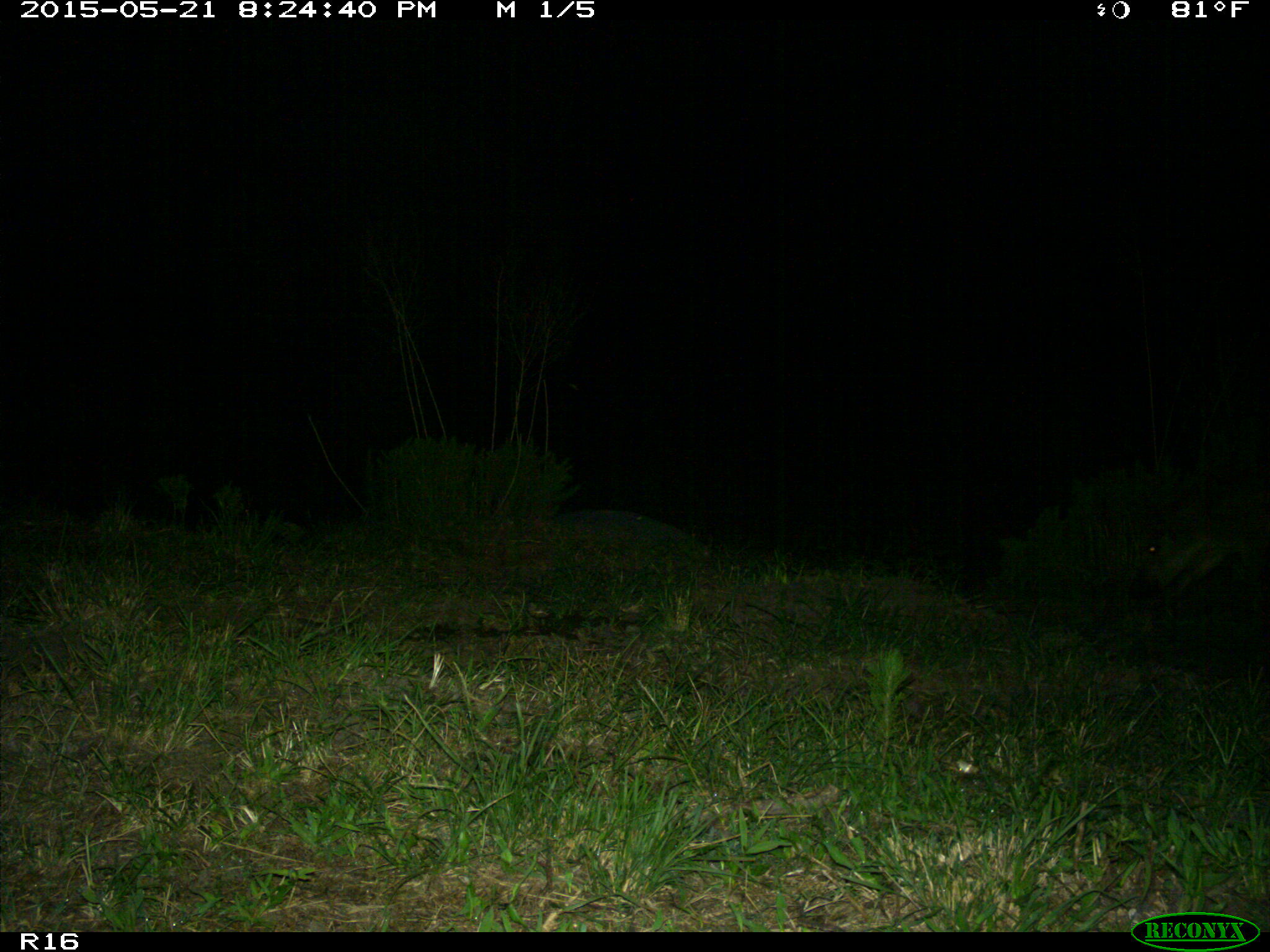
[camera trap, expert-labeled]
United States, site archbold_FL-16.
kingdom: Animalia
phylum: Chordata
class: Mammalia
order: Artiodactyla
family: Suidae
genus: Sus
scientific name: Sus scrofa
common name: wild boar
Sus scrofa (wild boar).